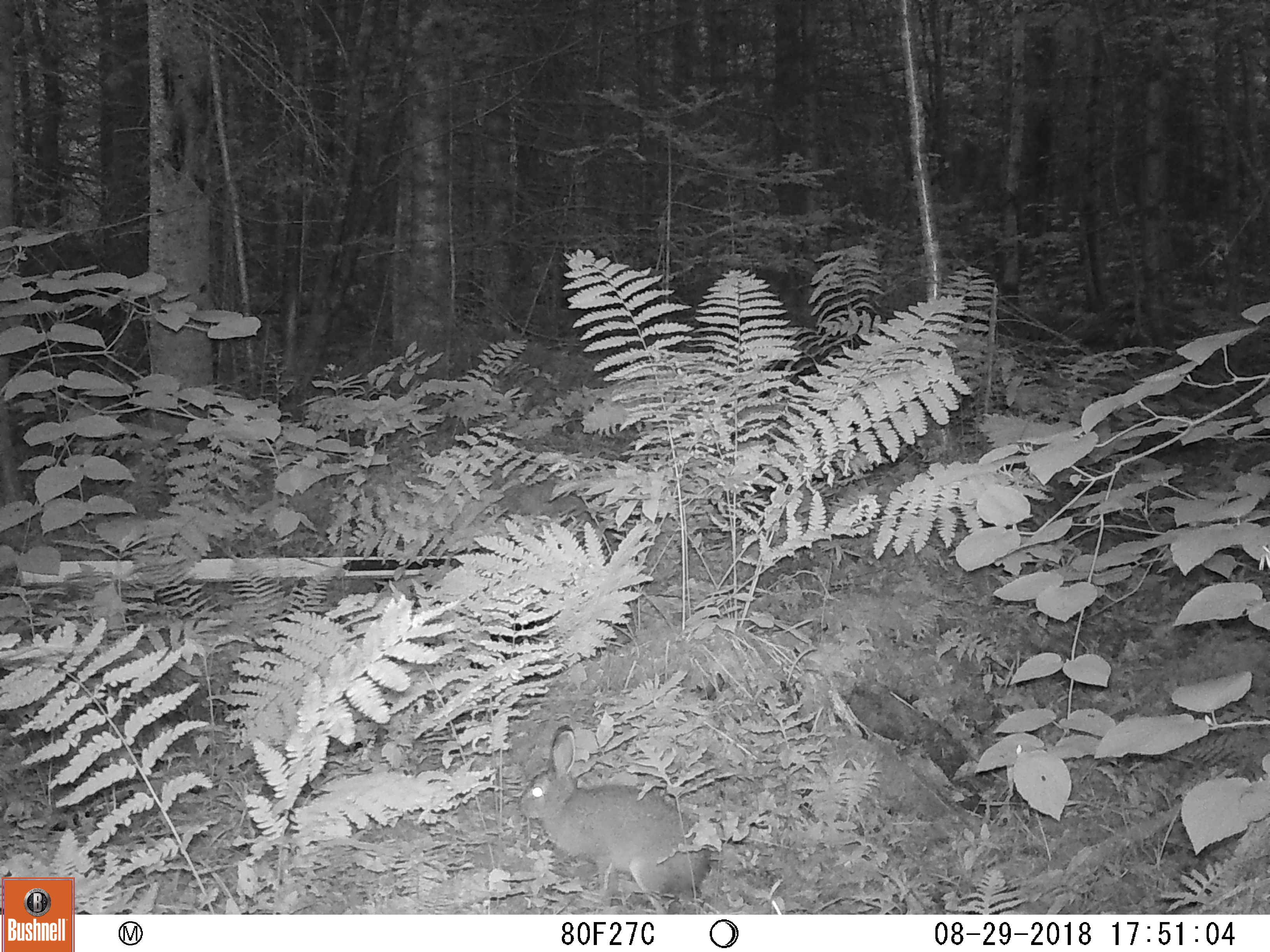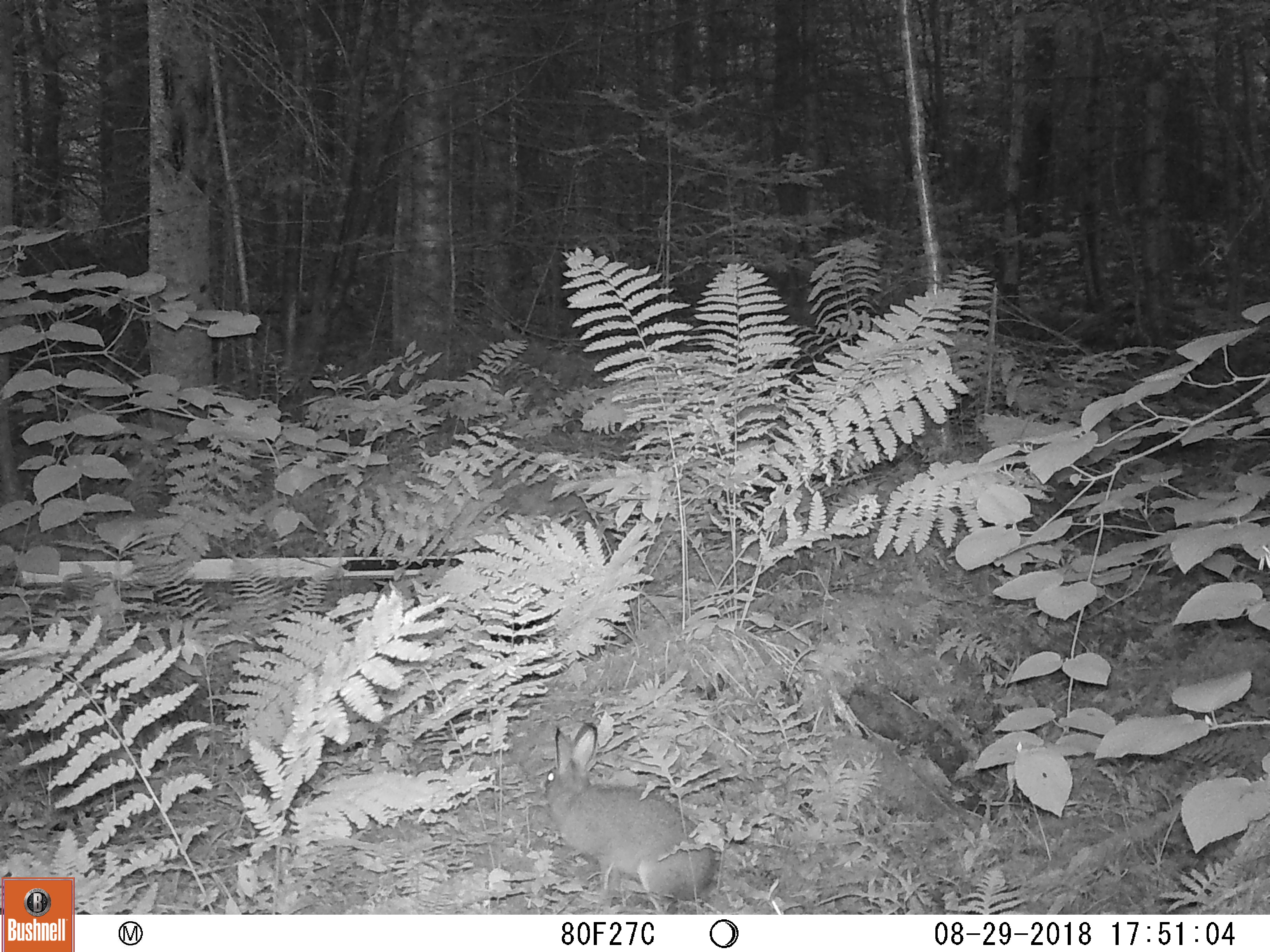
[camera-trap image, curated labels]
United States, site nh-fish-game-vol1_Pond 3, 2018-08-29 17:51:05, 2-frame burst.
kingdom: Animalia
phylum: Chordata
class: Mammalia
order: Lagomorpha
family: Leporidae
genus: Lepus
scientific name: Lepus americanus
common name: snowshoe hare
Snowshoe hare (Lepus americanus).